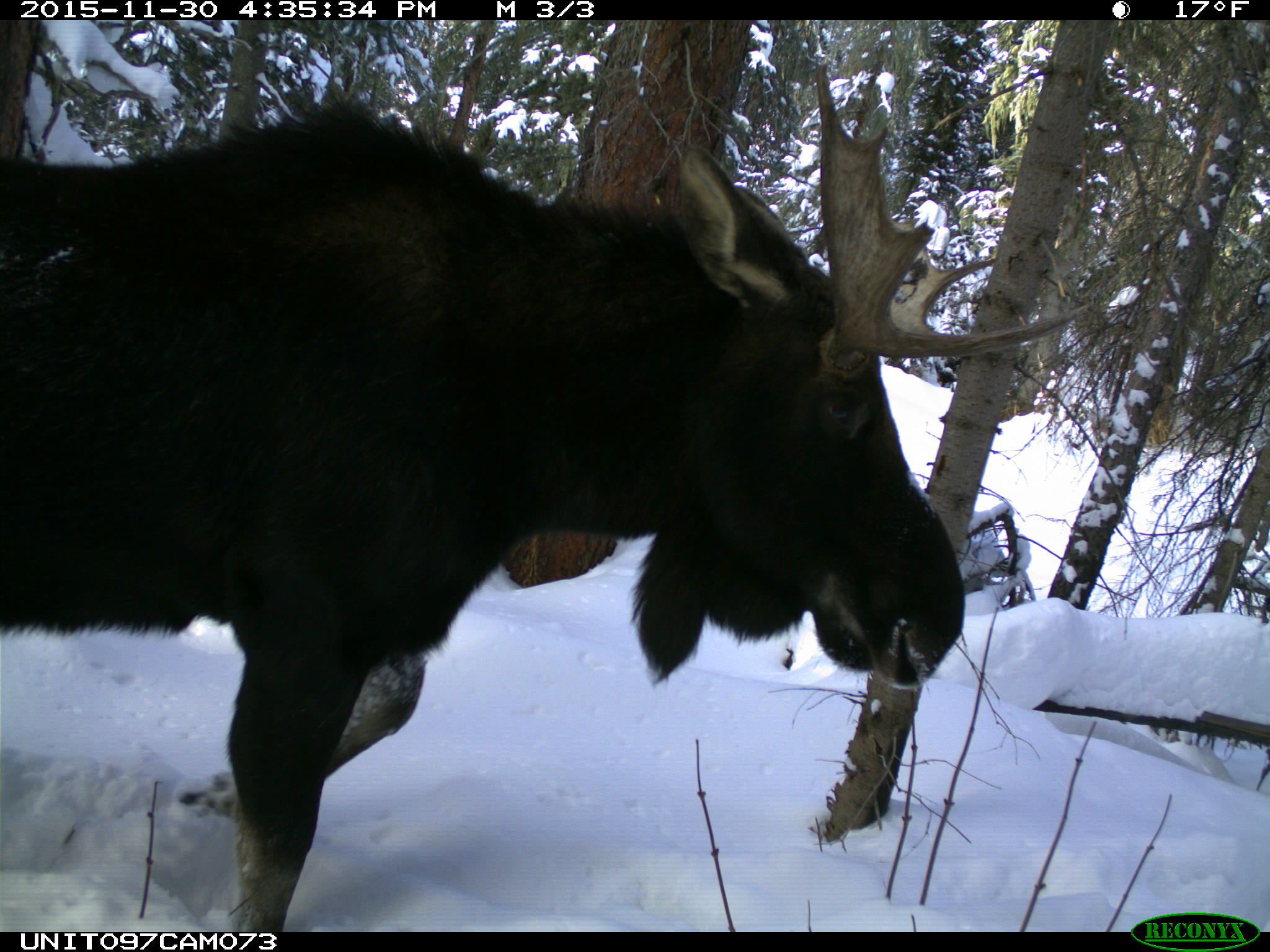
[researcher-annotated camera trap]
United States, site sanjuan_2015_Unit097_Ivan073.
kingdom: Animalia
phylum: Chordata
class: Mammalia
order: Artiodactyla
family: Cervidae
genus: Alces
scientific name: Alces alces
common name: moose